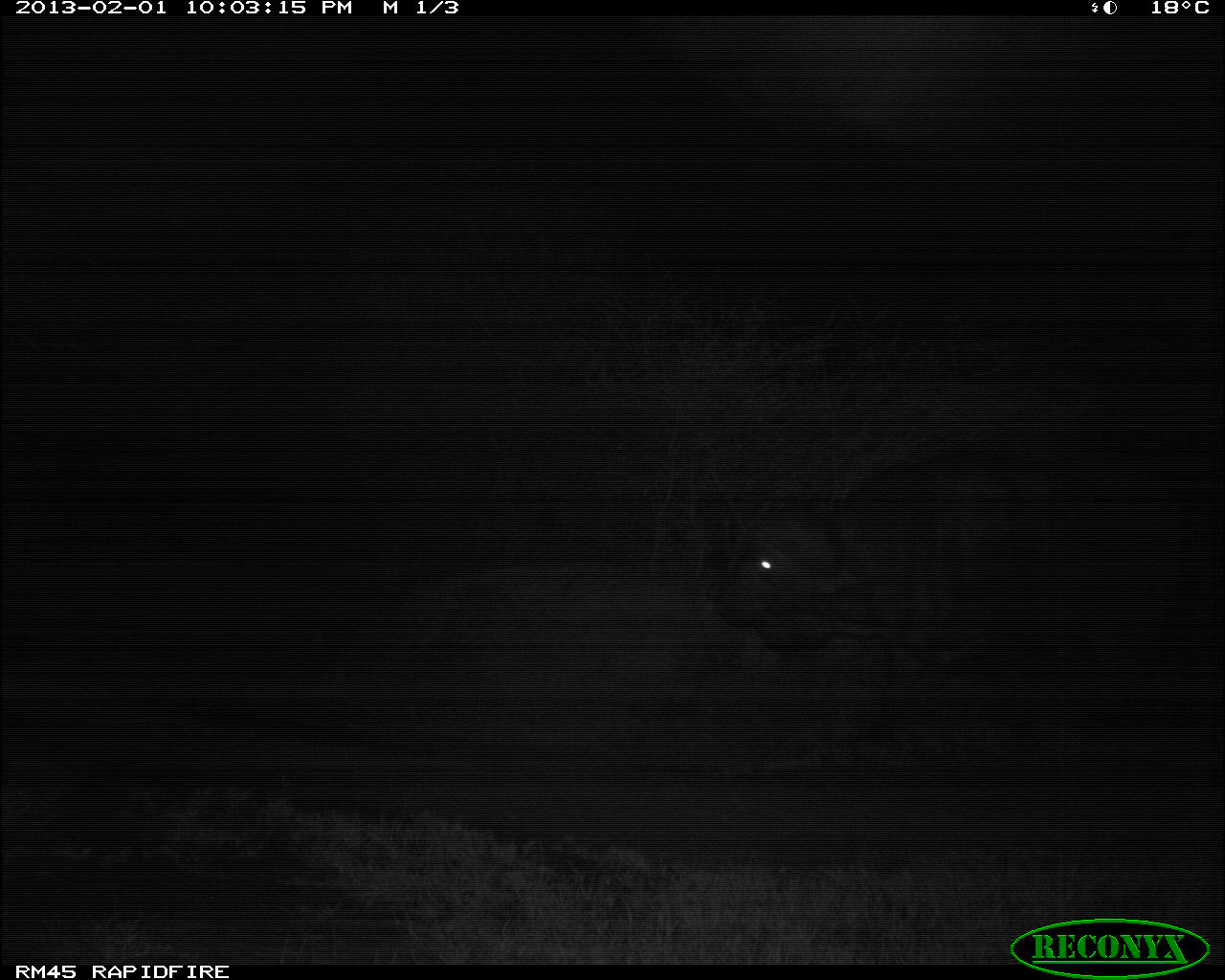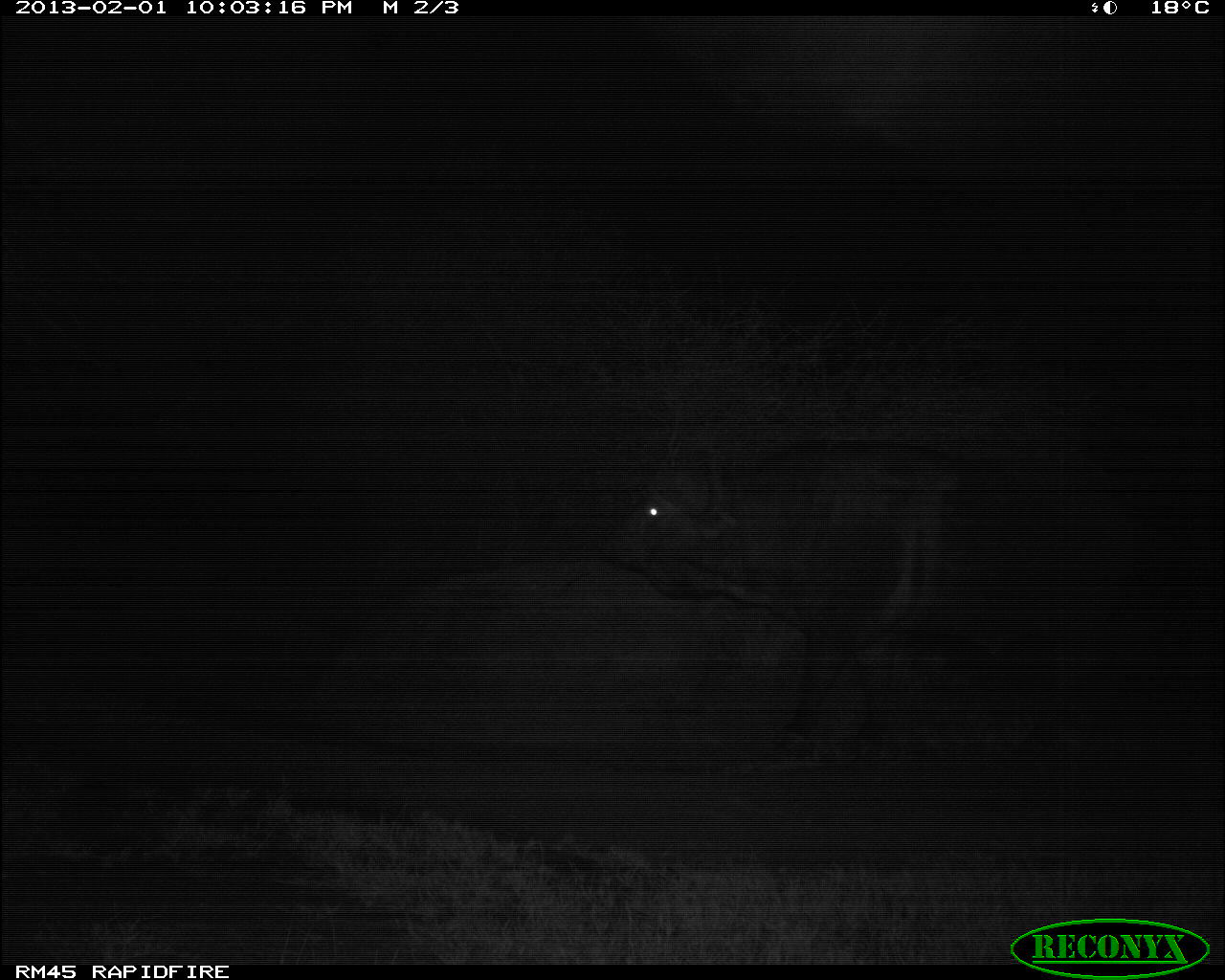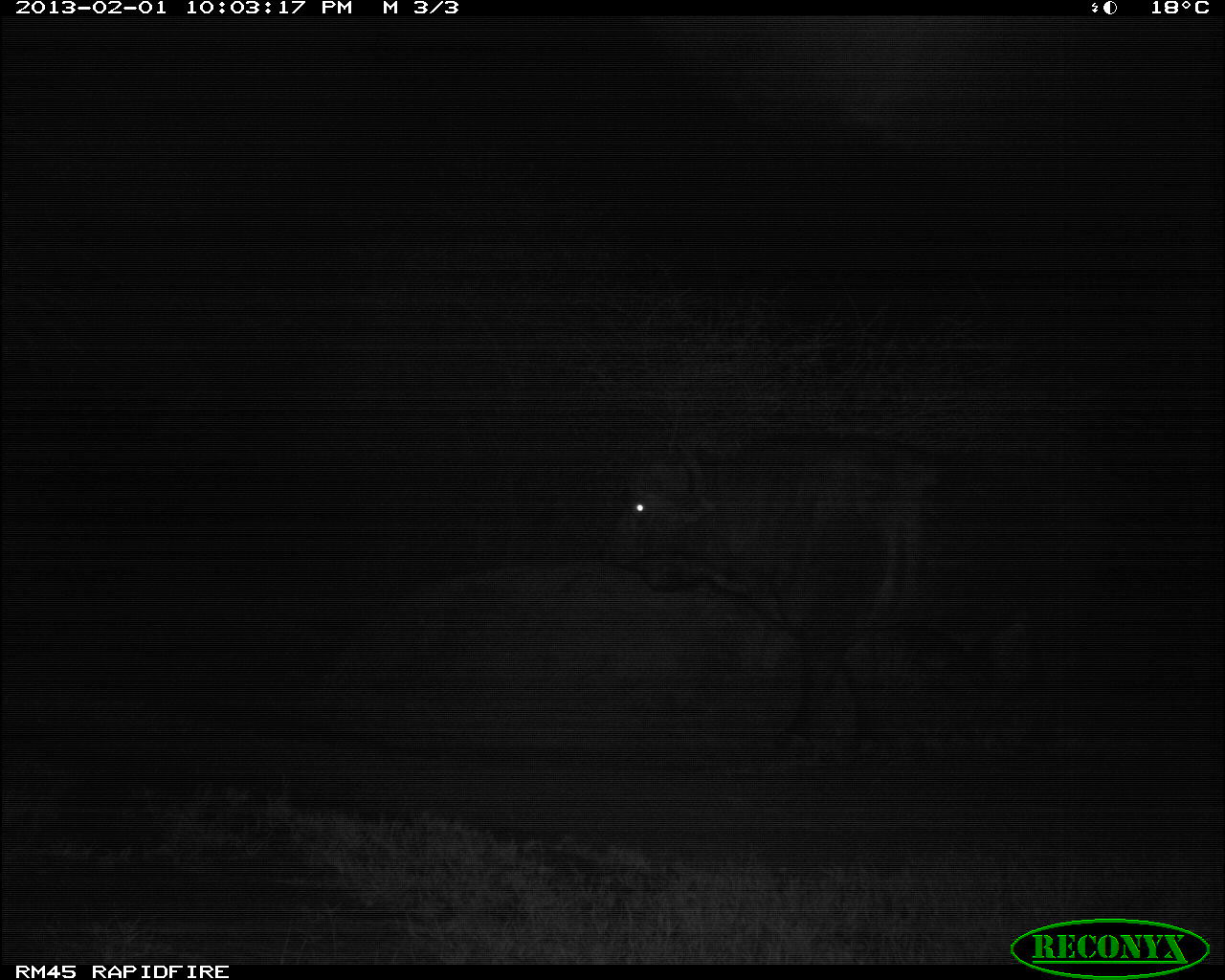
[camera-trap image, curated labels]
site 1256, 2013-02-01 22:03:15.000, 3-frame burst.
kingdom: Animalia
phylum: Chordata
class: Mammalia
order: Artiodactyla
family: Bovidae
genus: Syncerus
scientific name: Syncerus caffer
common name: african buffalo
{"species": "Syncerus caffer (african buffalo)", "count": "1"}